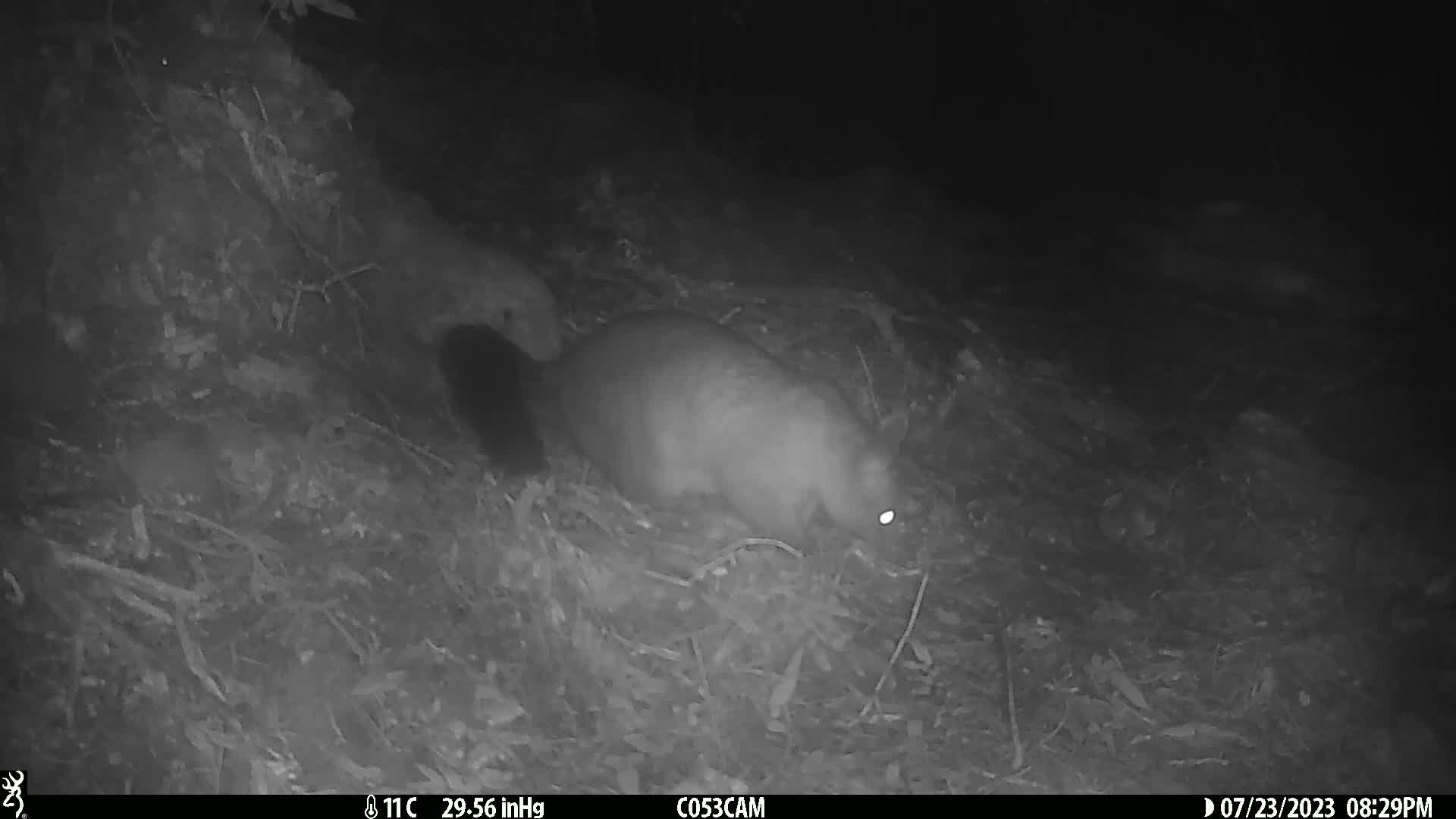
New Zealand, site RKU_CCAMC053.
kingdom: Animalia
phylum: Chordata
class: Mammalia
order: Diprotodontia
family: Phalangeridae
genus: Trichosurus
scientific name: Trichosurus vulpecula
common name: common brushtail possum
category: possum